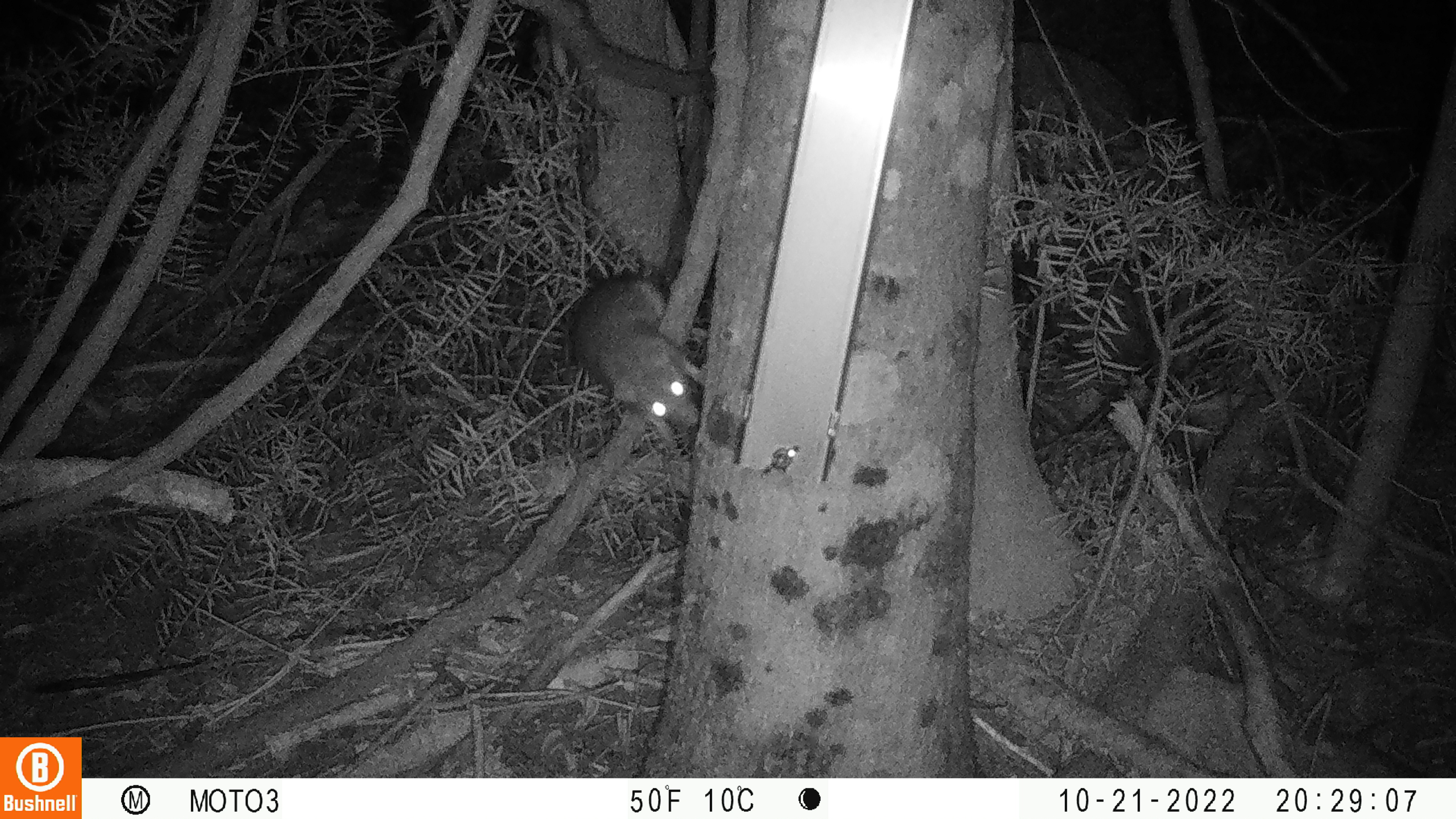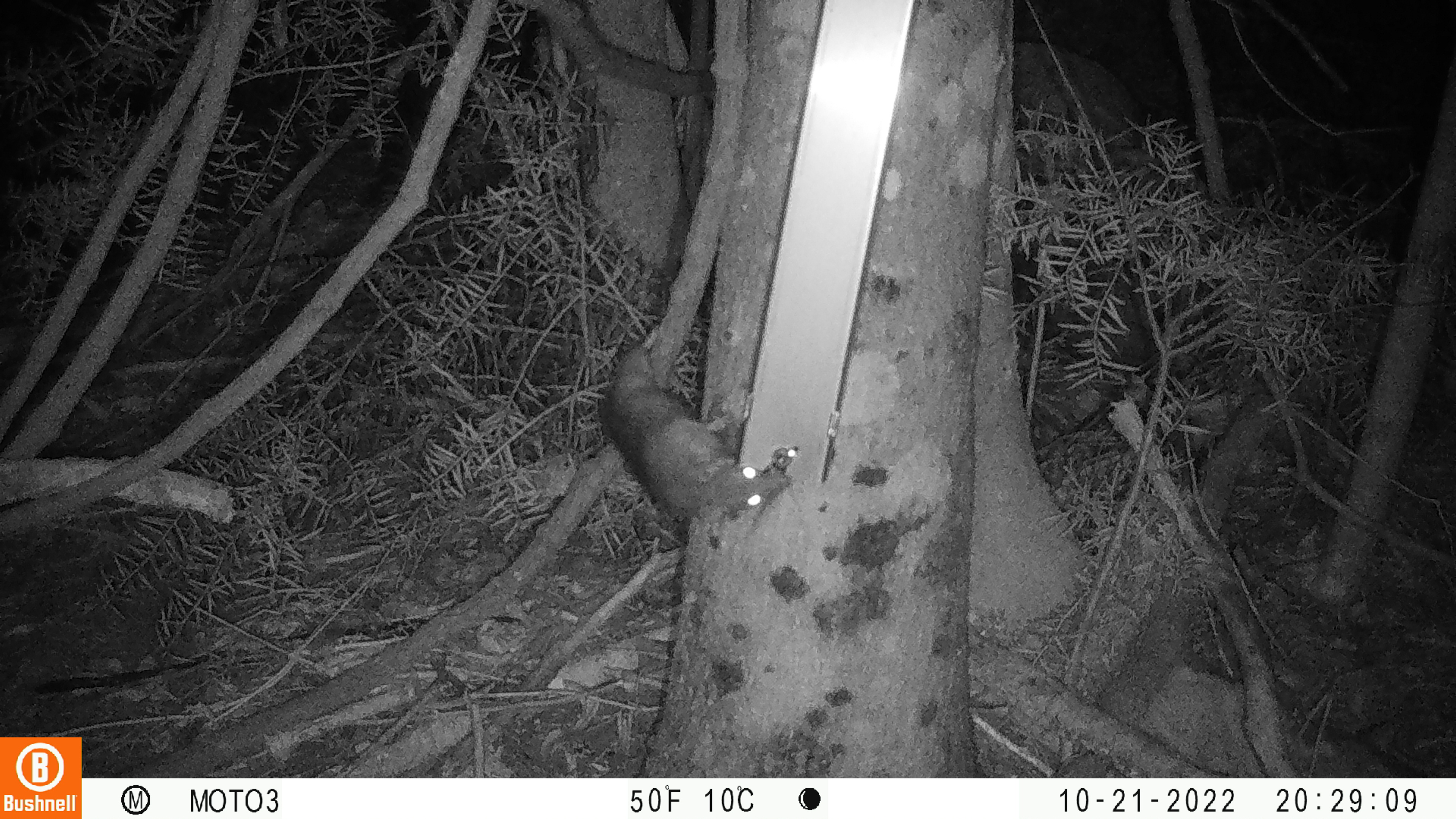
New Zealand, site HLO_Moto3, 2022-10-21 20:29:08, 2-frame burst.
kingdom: Animalia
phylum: Chordata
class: Mammalia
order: Rodentia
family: Muridae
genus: Rattus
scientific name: Rattus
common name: rat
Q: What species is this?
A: Rat (Rattus).